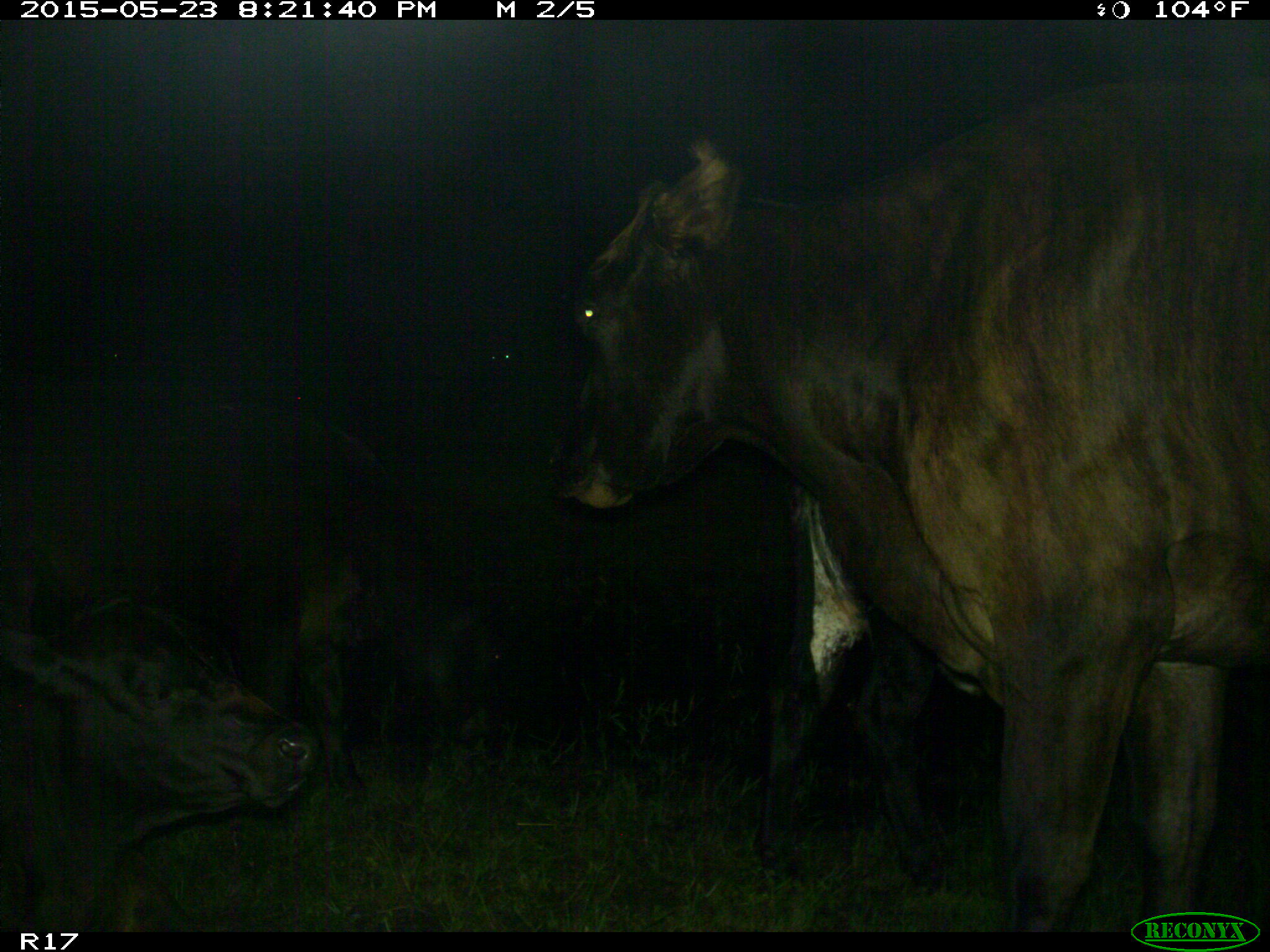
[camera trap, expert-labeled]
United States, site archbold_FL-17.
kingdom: Animalia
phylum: Chordata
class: Mammalia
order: Artiodactyla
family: Bovidae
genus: Bos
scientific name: Bos taurus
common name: domestic cow